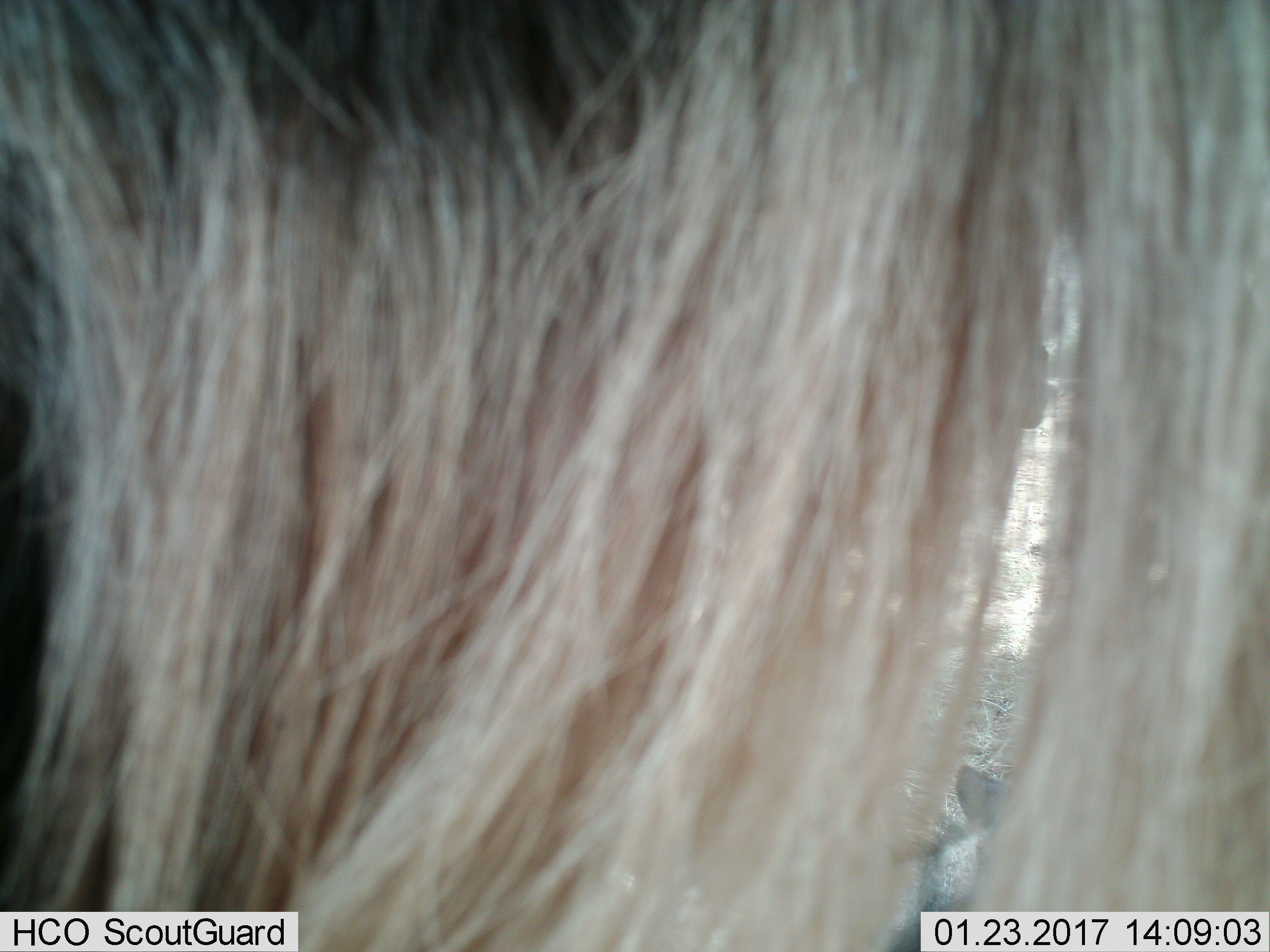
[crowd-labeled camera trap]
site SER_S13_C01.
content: unidentified animal